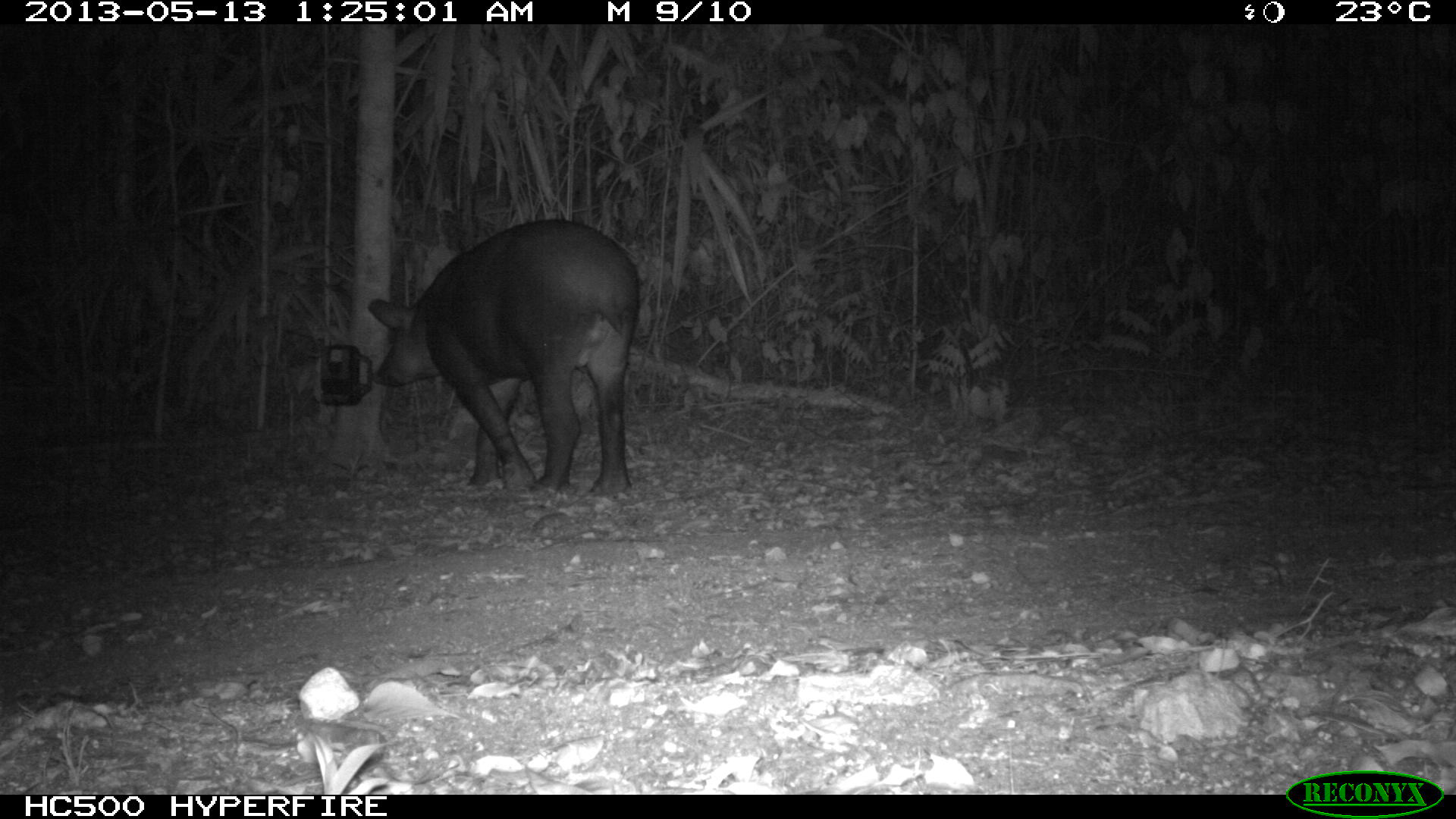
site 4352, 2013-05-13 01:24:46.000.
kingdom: Animalia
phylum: Chordata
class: Mammalia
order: Perissodactyla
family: Tapiridae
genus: Tapirus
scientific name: Tapirus bairdii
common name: baird's tapir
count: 2